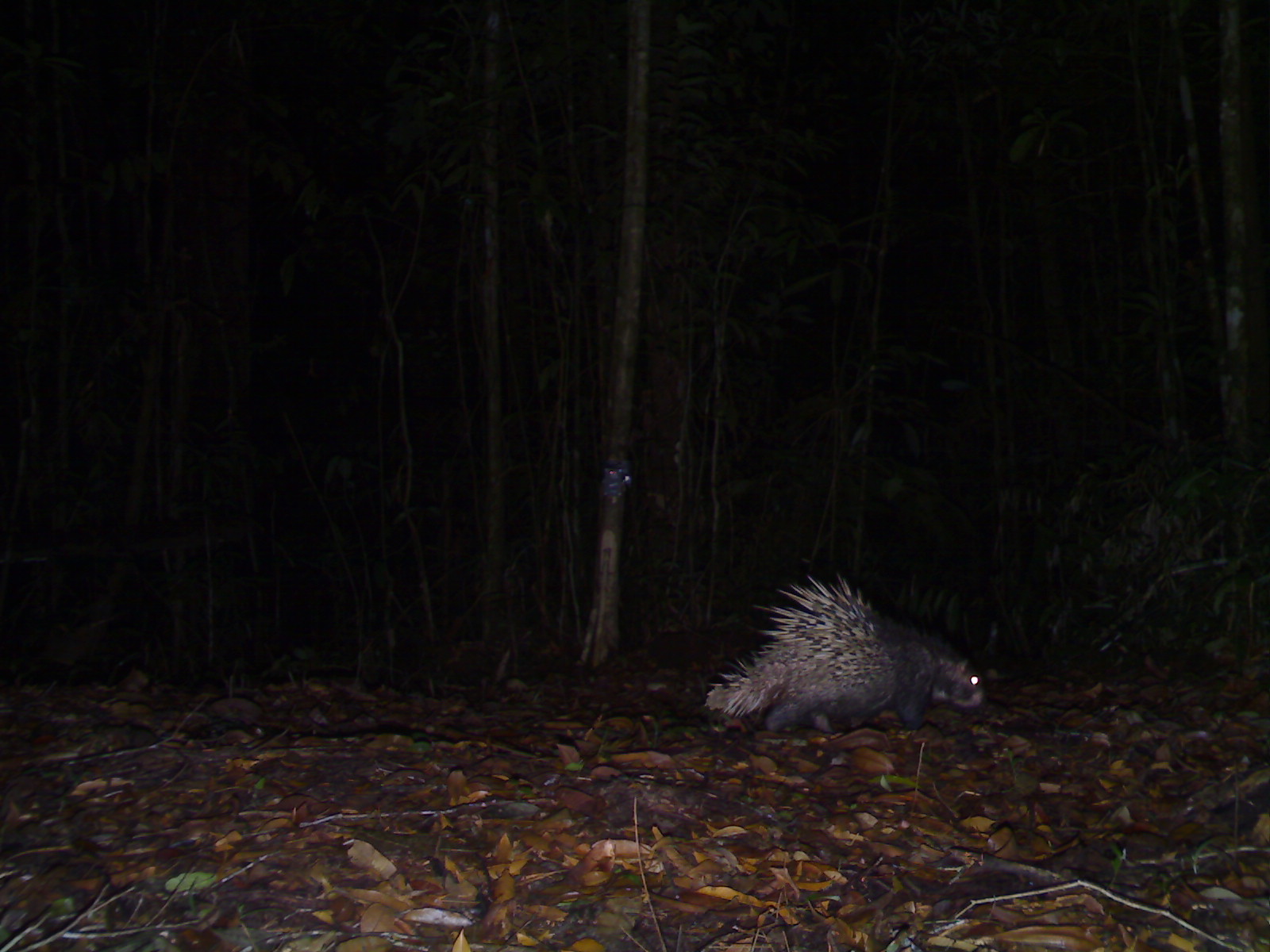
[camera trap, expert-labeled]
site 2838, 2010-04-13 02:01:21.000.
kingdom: Animalia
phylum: Chordata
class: Mammalia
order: Rodentia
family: Hystricidae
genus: Hystrix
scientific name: Hystrix brachyura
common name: east asian porcupine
Hystrix brachyura (east asian porcupine), count 1.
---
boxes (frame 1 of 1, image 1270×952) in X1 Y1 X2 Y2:
hystrix brachyura: 702 567 985 735